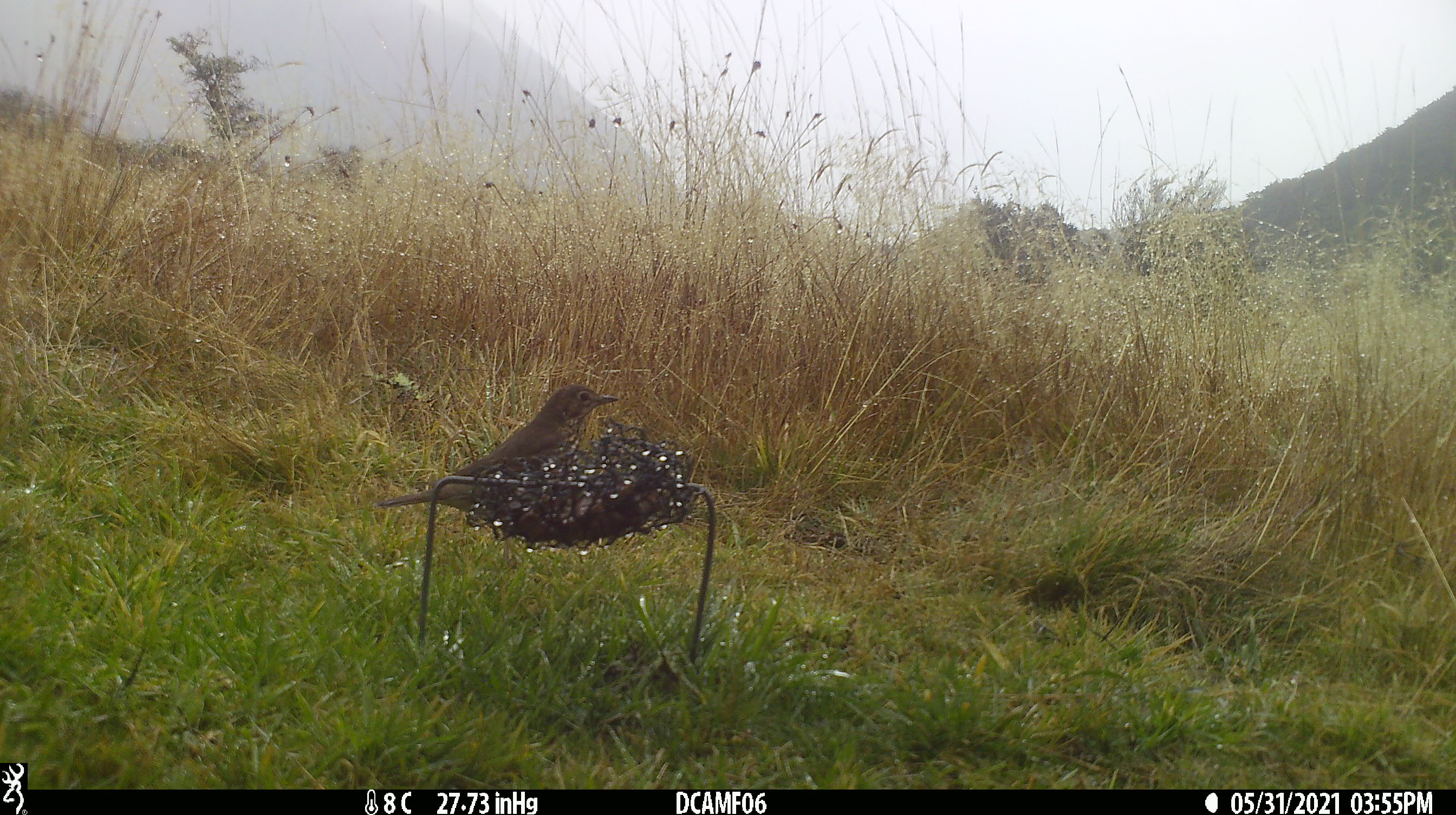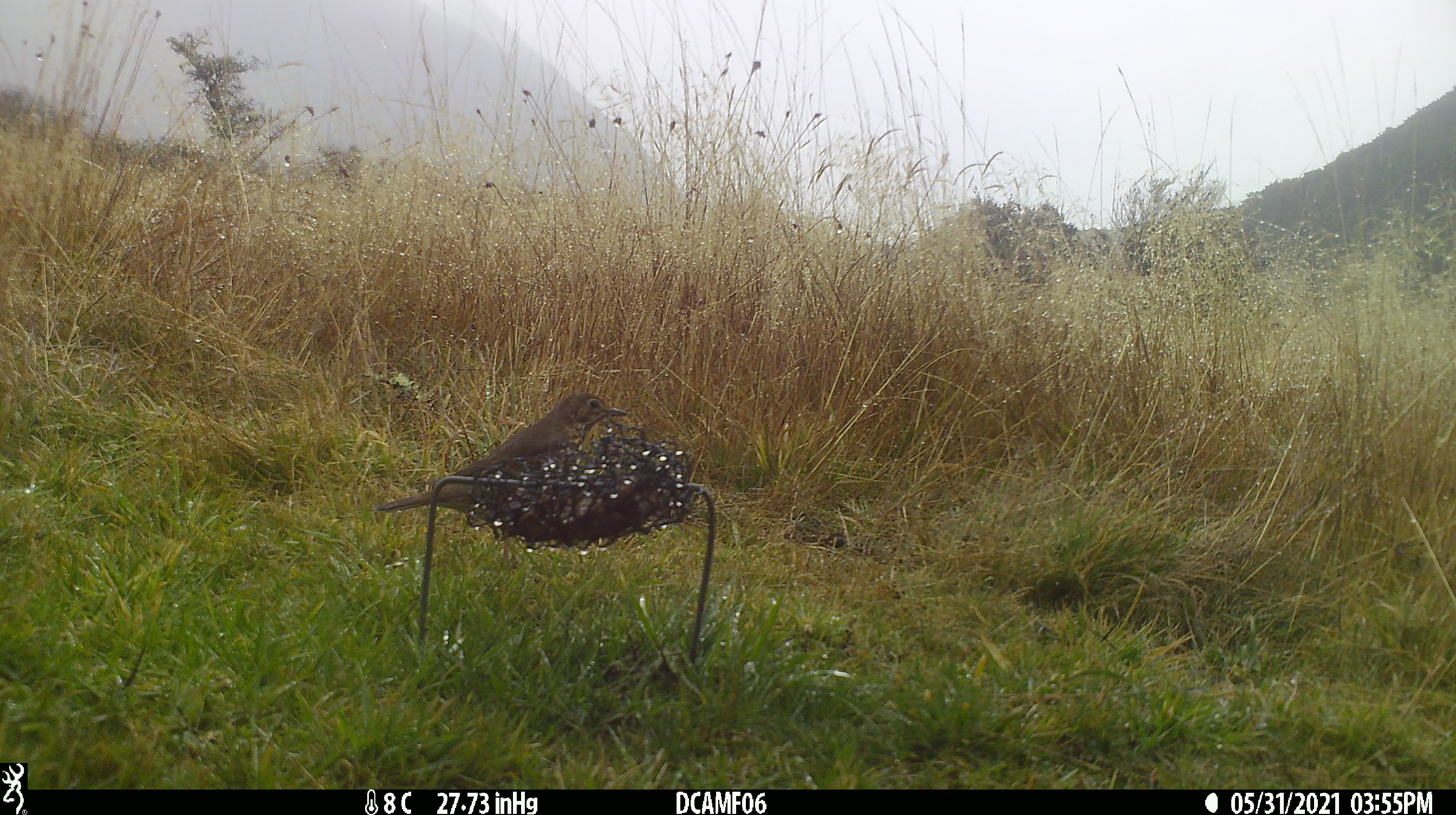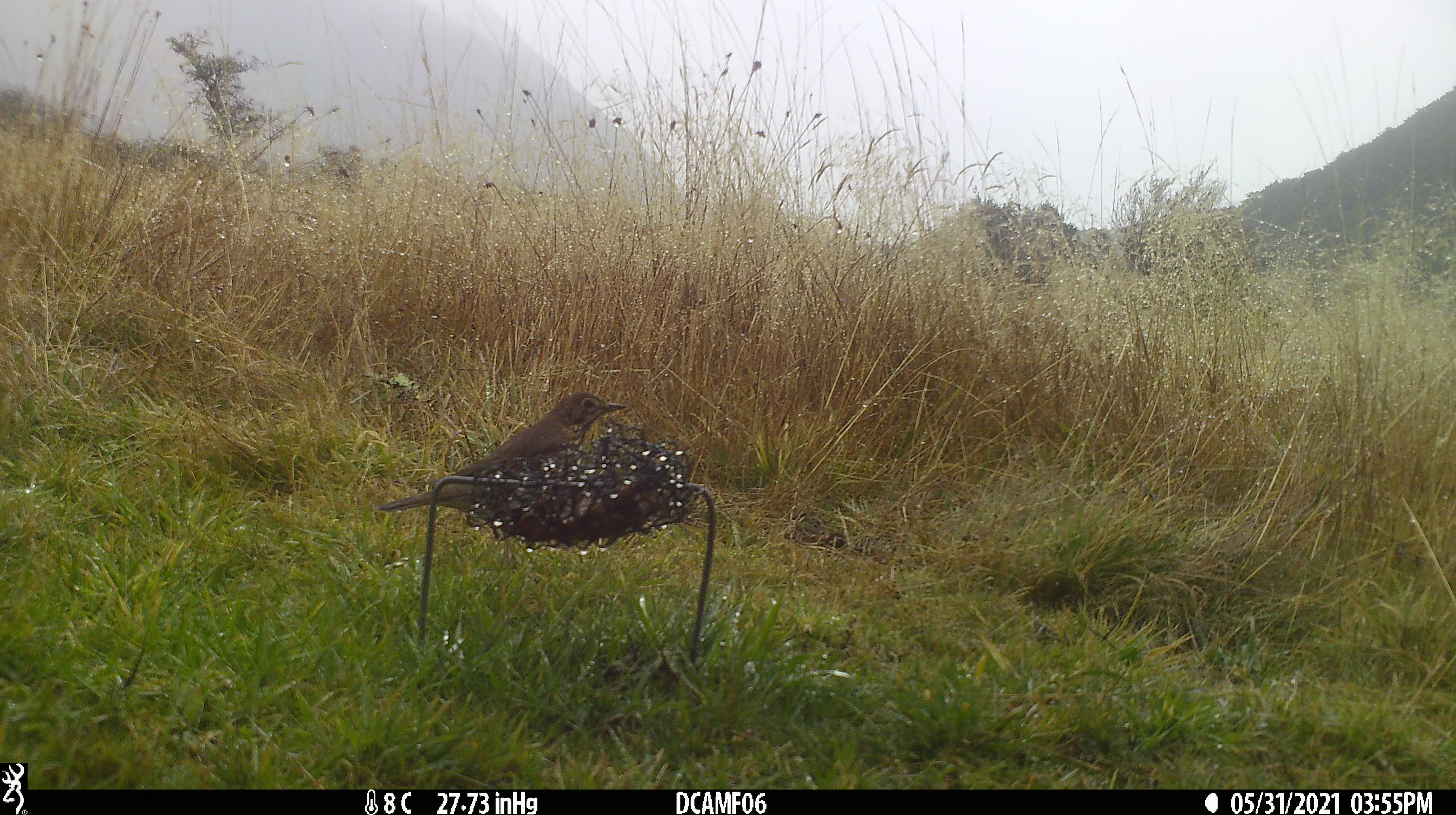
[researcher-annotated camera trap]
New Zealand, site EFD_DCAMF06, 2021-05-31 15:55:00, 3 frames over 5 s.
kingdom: Animalia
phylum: Chordata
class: Aves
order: Passeriformes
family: Turdidae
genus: Turdus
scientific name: Turdus philomelos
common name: song thrush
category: thrush